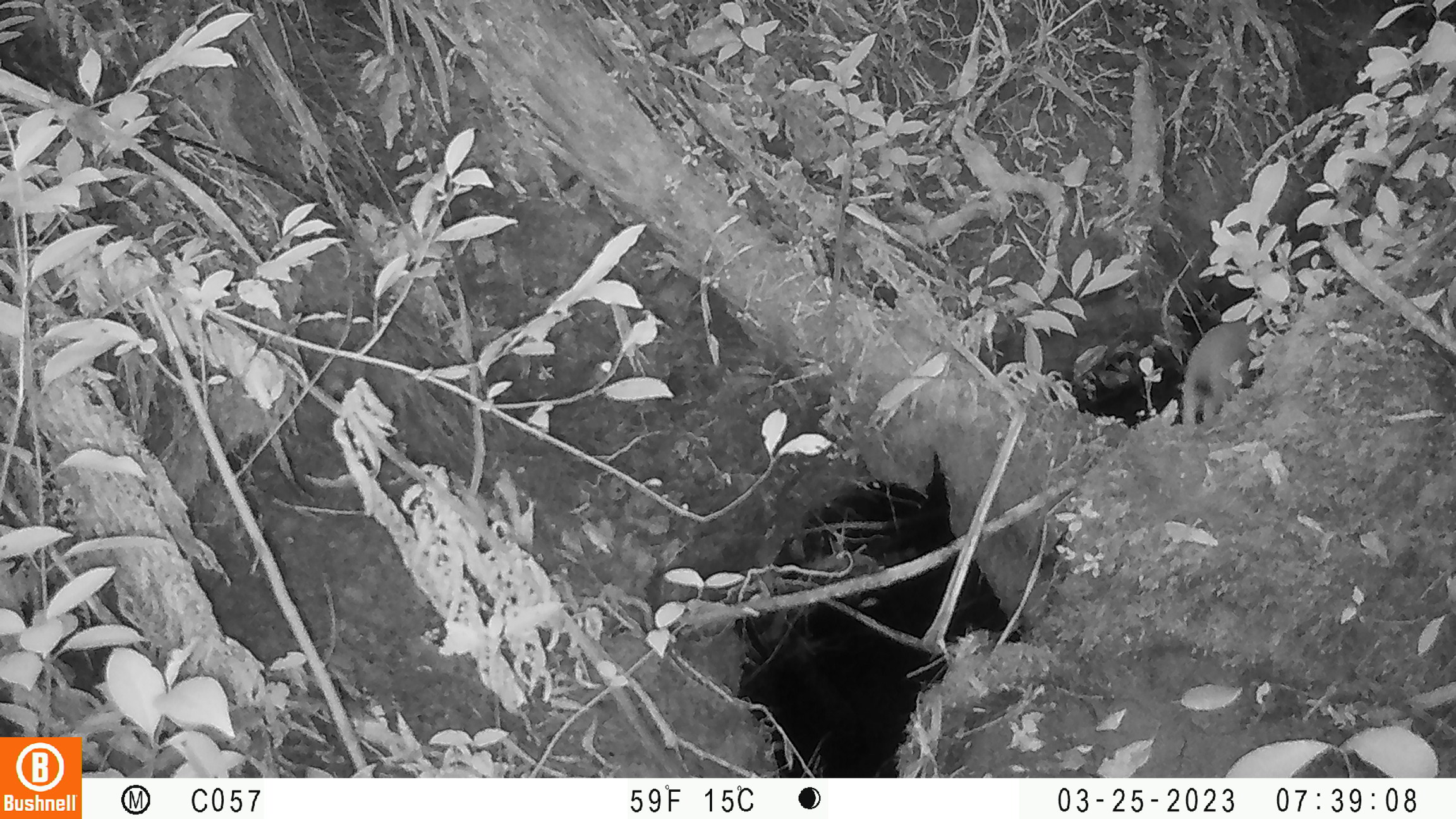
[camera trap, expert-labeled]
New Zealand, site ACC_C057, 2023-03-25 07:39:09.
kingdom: Animalia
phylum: Chordata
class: Mammalia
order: Carnivora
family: Mustelidae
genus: Mustela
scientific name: Mustela erminea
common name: stoat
Stoat (Mustela erminea).